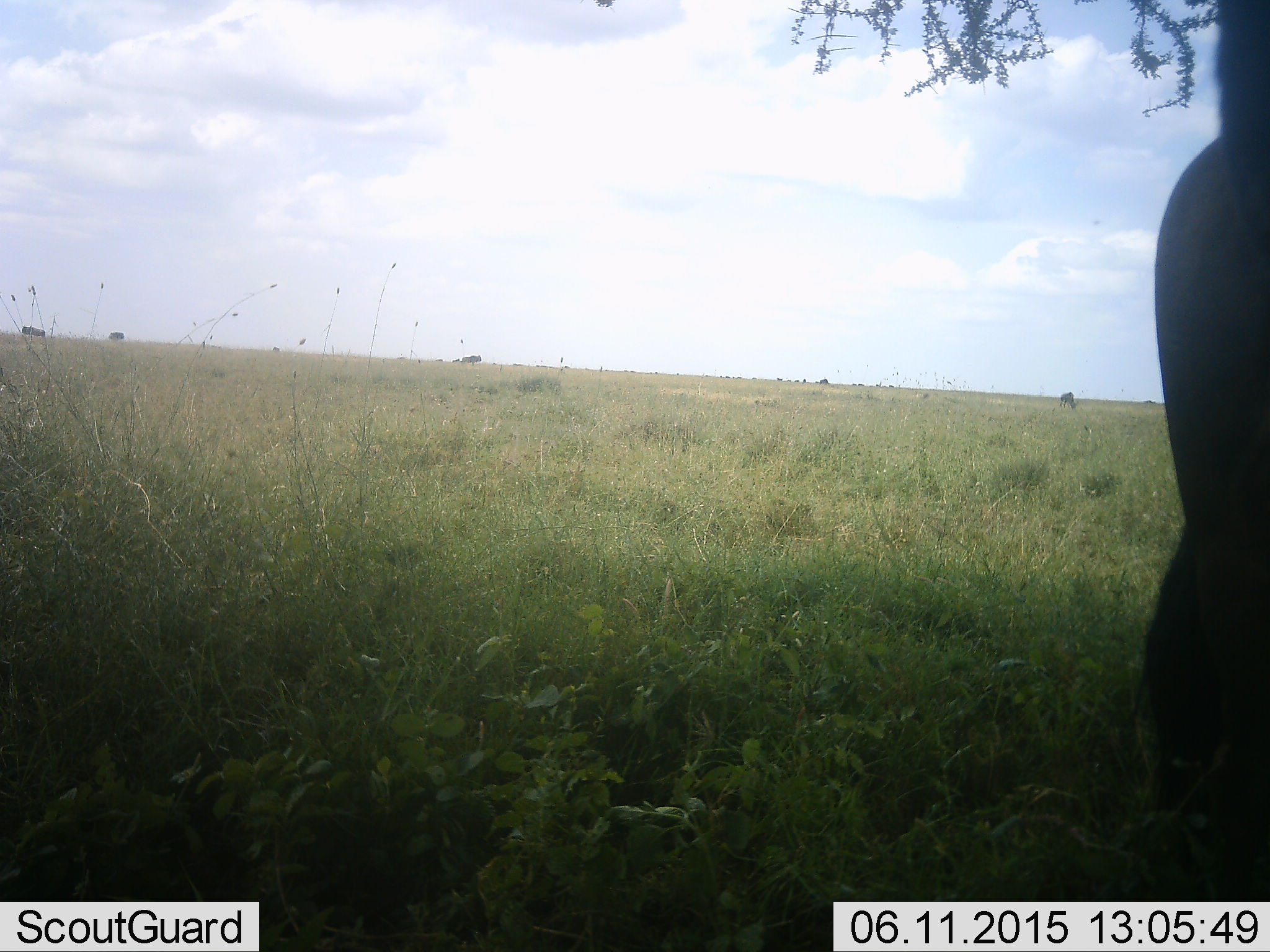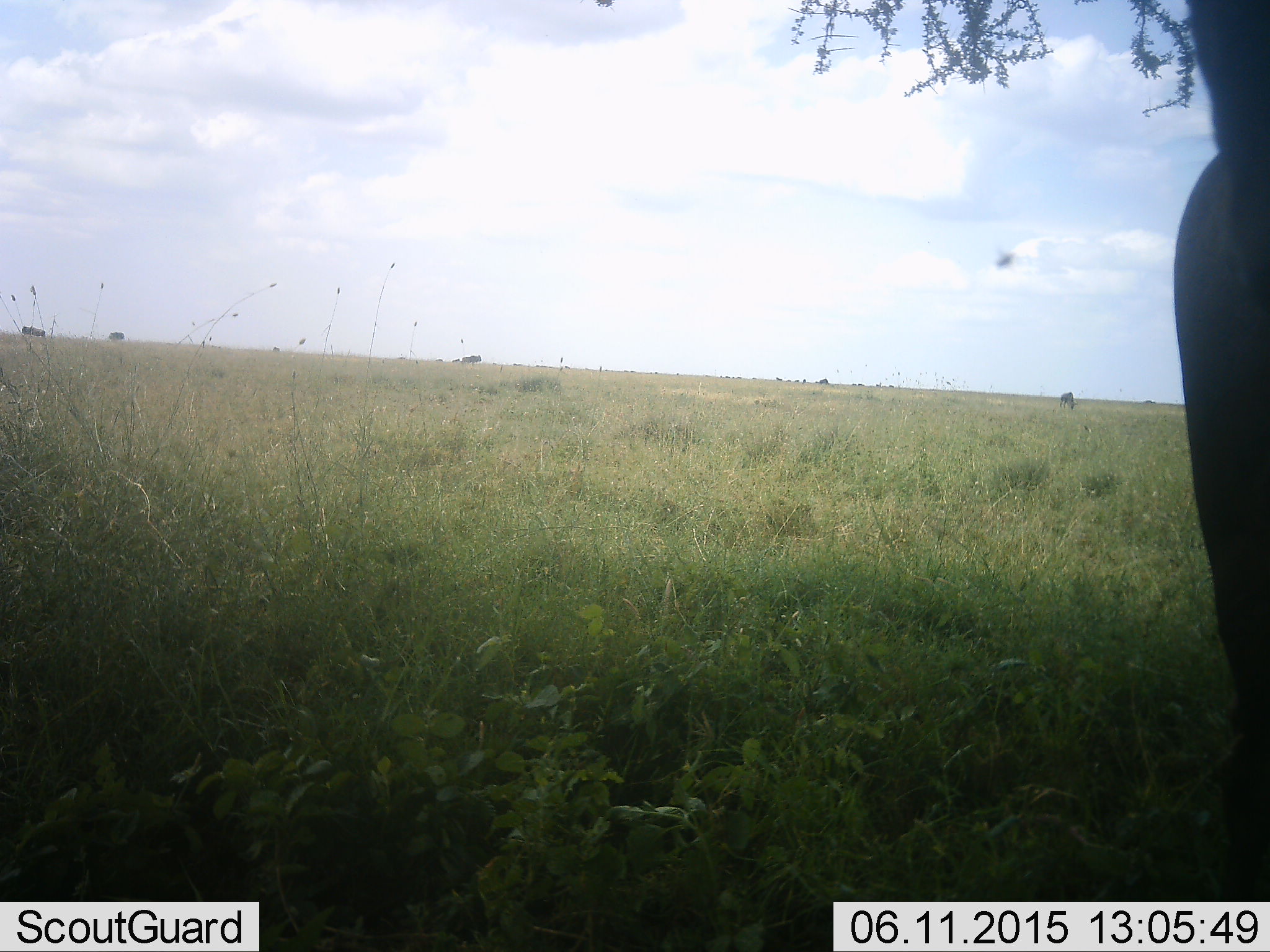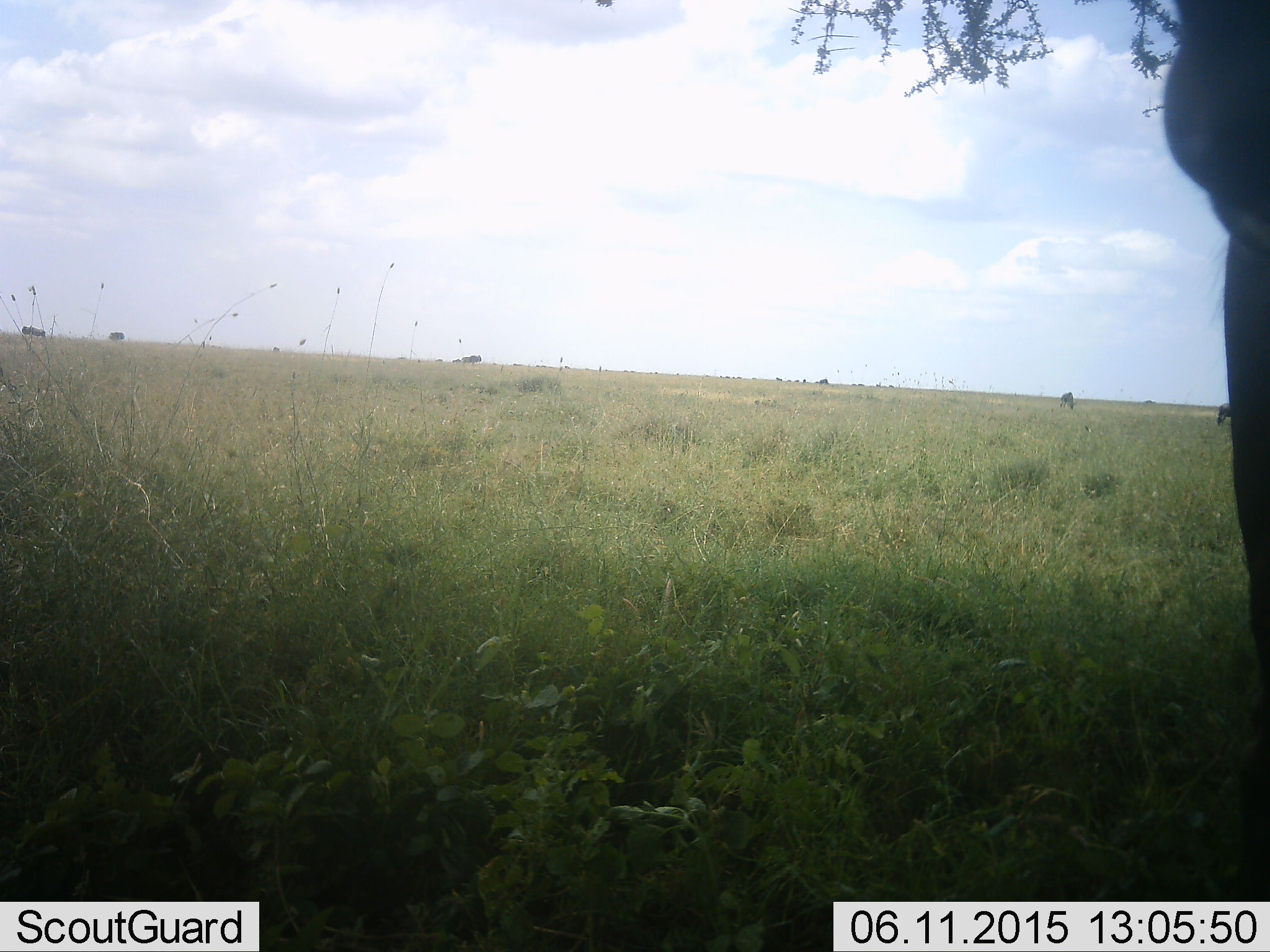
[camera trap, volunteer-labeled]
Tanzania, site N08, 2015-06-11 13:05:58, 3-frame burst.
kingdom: Animalia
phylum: Chordata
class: Mammalia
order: Artiodactyla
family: Bovidae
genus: Connochaetes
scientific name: Connochaetes taurinus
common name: blue wildebeest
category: wildebeest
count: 2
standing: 89%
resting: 0%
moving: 0%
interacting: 0%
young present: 0%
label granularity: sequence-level